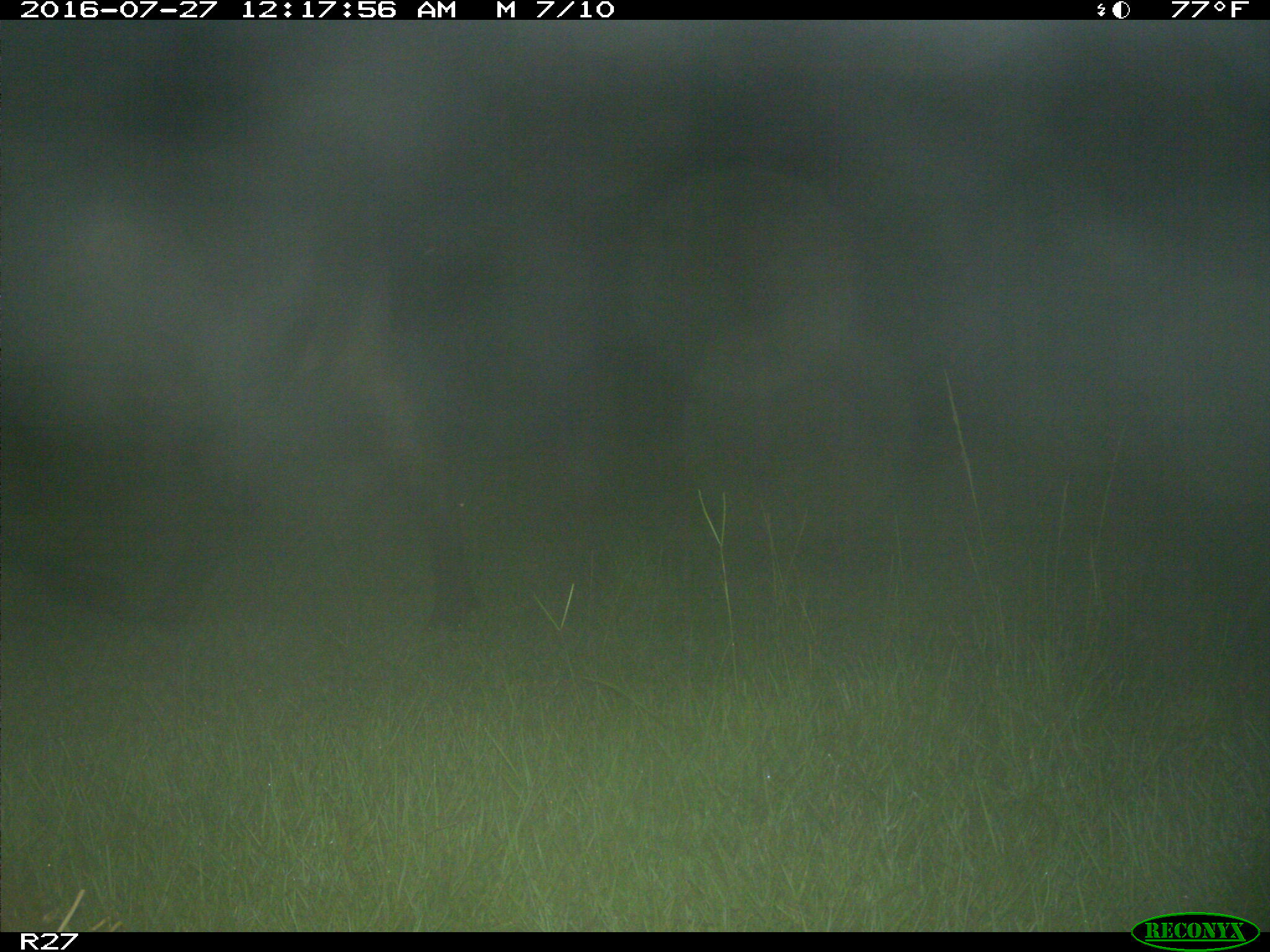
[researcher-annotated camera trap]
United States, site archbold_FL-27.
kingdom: Animalia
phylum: Chordata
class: Mammalia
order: Artiodactyla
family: Bovidae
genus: Bos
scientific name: Bos taurus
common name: domestic cow